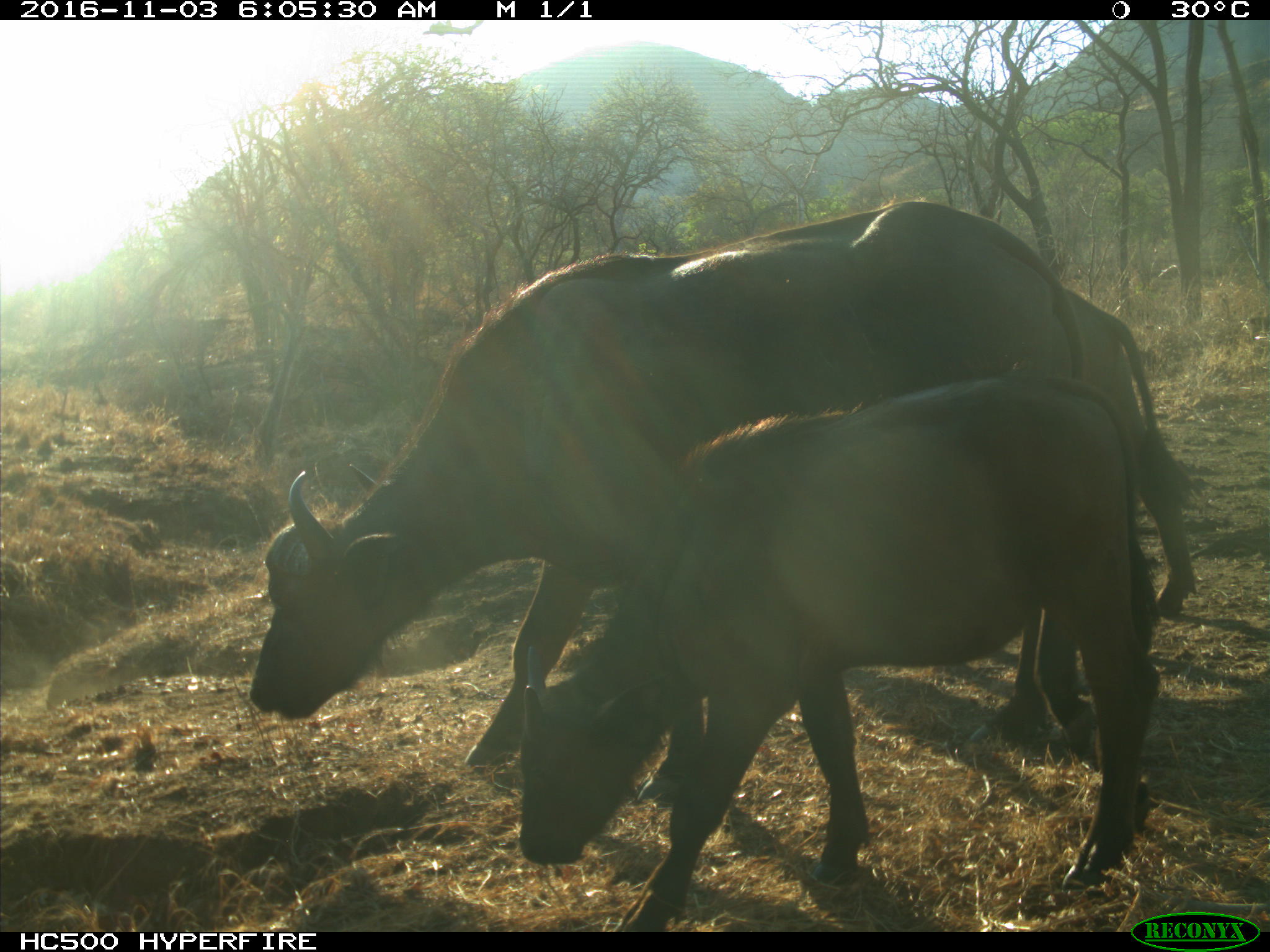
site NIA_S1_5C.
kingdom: Animalia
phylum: Chordata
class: Mammalia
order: Artiodactyla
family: Bovidae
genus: Syncerus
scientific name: Syncerus caffer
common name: african buffalo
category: buffalo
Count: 2.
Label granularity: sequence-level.